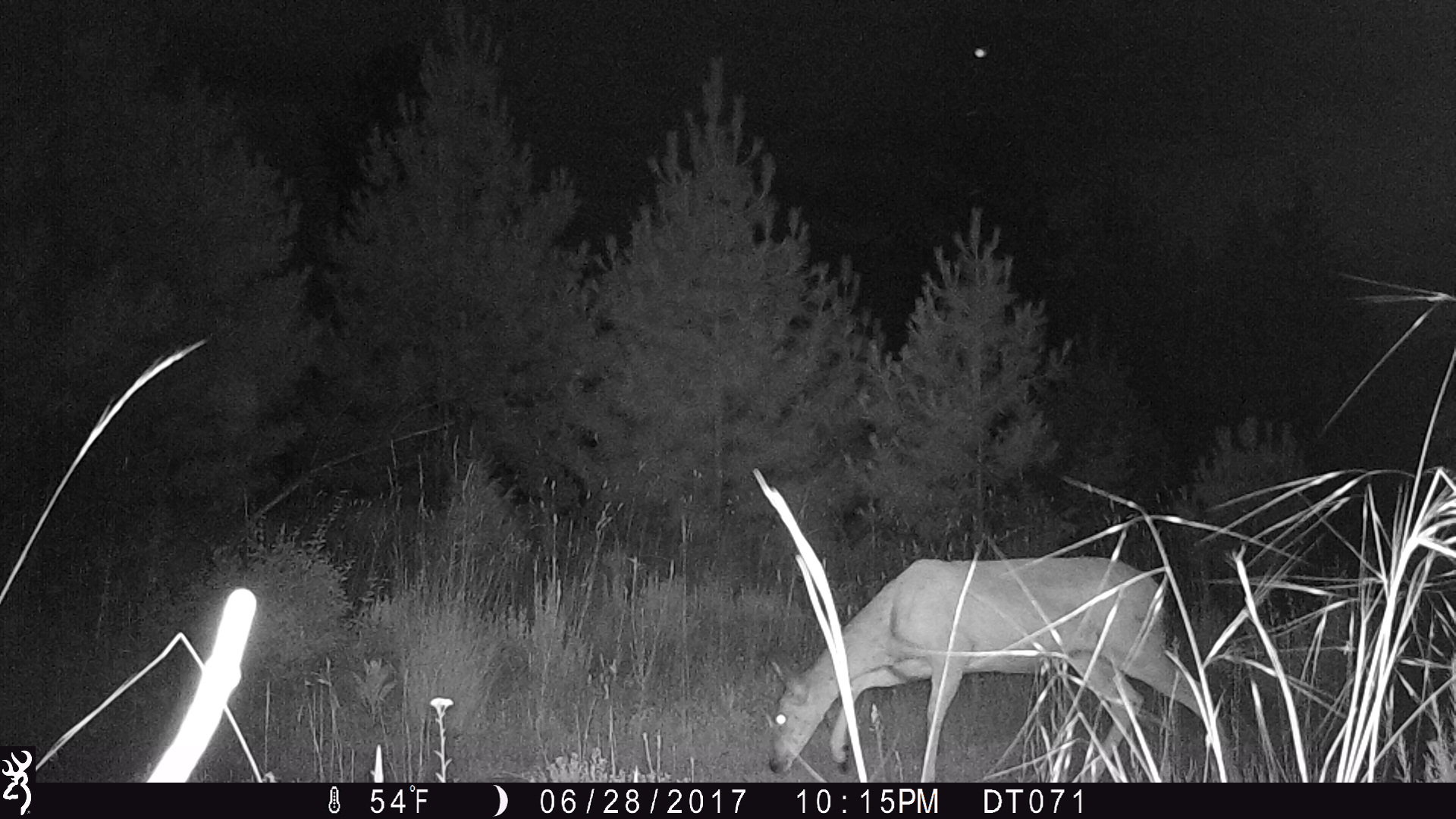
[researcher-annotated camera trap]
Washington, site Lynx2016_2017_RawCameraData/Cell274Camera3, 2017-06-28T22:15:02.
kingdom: Animalia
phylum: Chordata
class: Mammalia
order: Artiodactyla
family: Cervidae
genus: Odocoileus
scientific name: Odocoileus virginianus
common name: white-tailed deer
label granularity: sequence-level